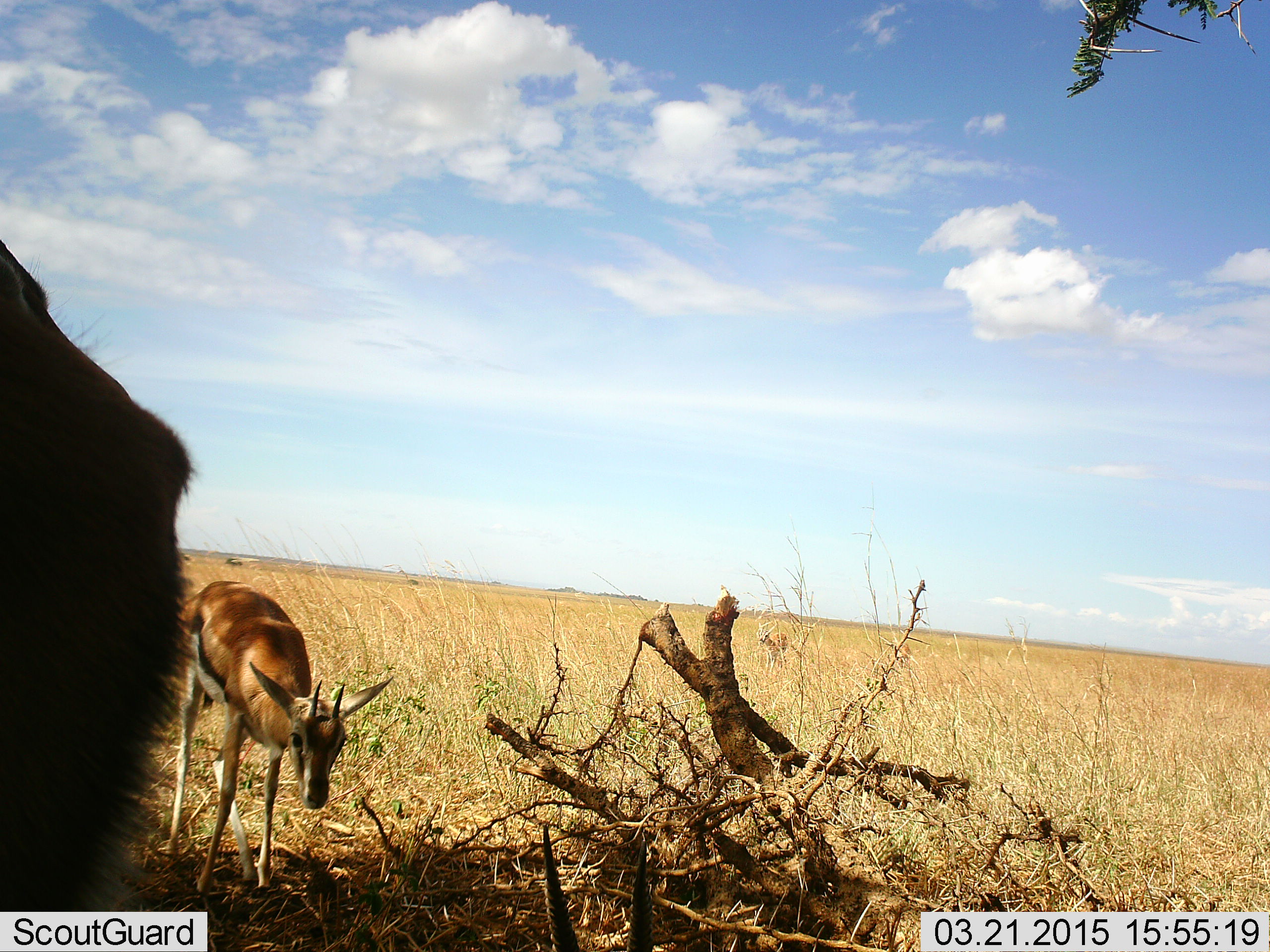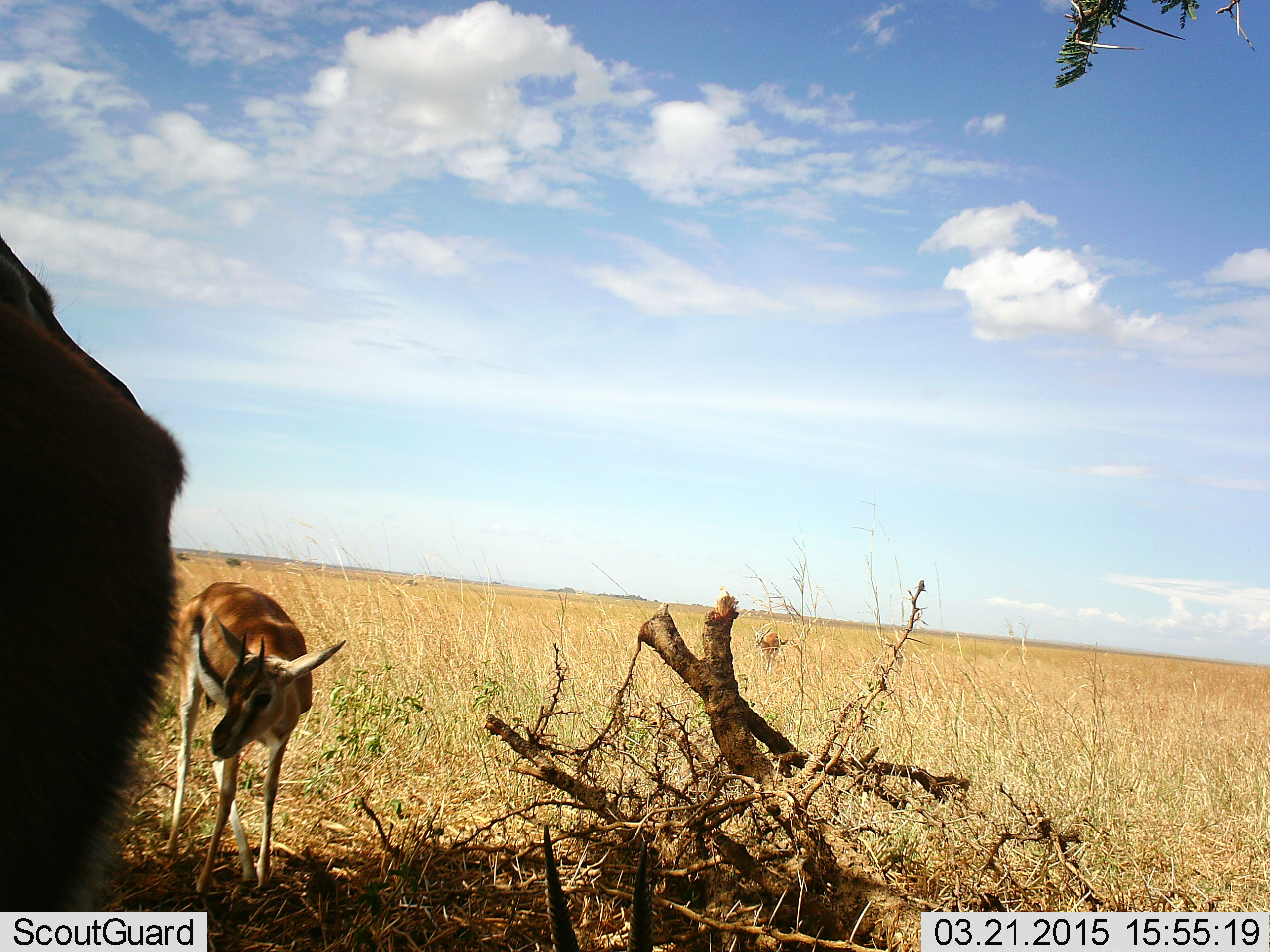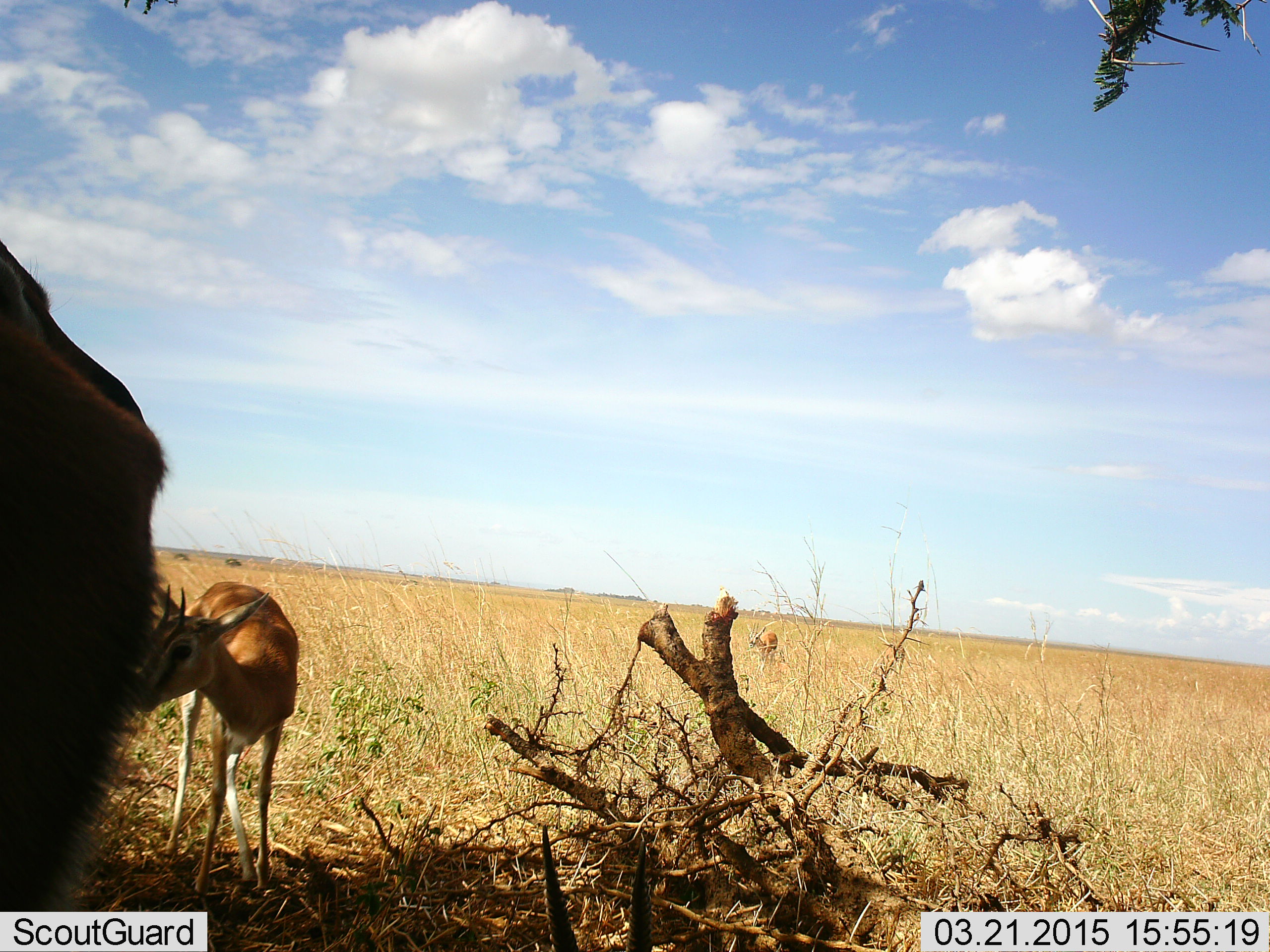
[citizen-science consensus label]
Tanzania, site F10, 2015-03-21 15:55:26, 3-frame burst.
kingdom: Animalia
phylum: Chordata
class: Mammalia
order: Artiodactyla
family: Bovidae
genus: Eudorcas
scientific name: Eudorcas thomsonii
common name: thomson's gazelle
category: gazellethomsons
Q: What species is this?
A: Gazellethomsons (thomson's gazelle) (Eudorcas thomsonii).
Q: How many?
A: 2.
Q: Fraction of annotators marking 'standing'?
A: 100%.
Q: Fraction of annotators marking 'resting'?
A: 0%.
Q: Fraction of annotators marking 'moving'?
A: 9%.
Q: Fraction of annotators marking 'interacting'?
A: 0%.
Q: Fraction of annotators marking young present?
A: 18%.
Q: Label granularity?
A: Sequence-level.